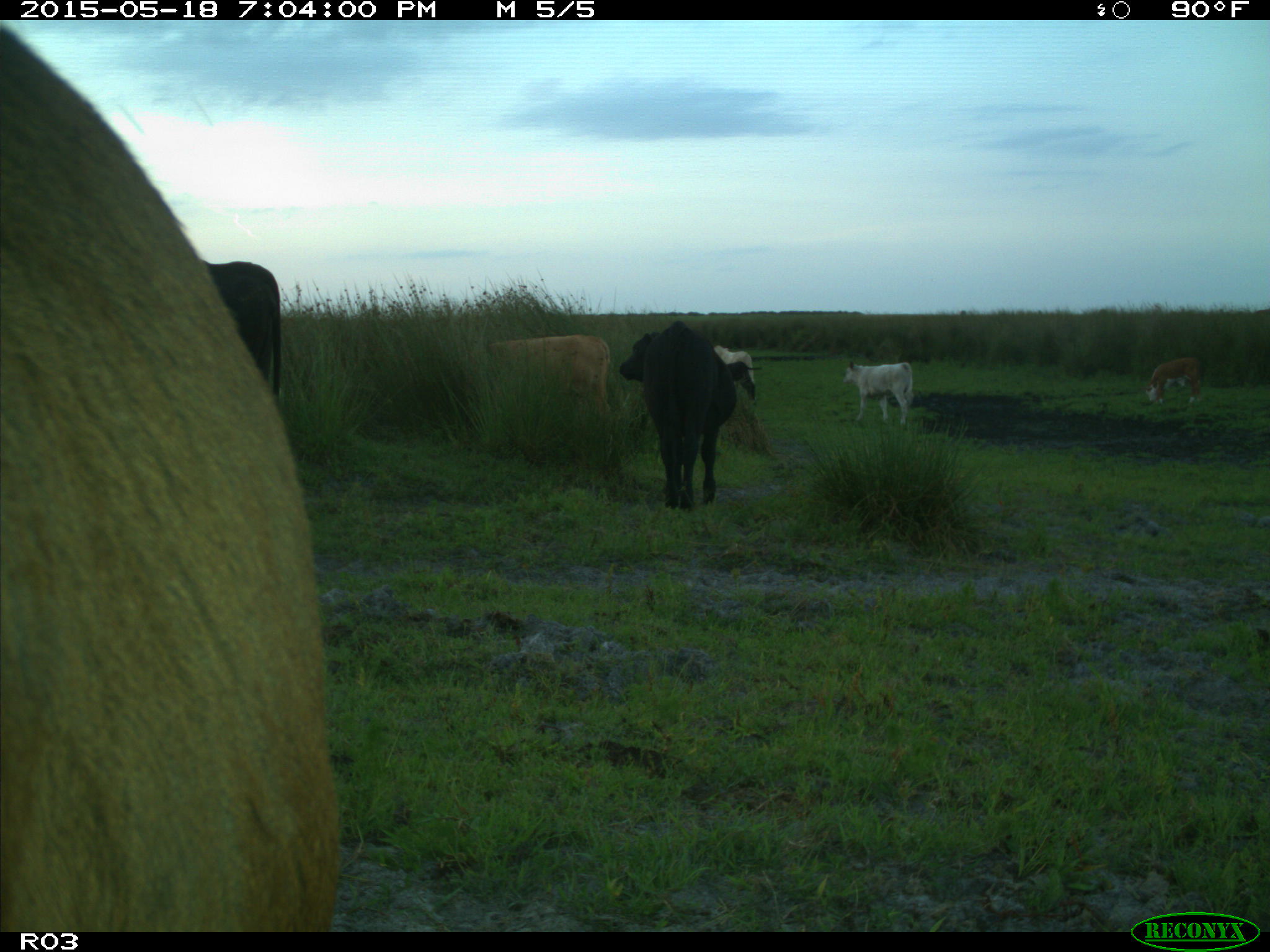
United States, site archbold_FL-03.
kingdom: Animalia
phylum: Chordata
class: Mammalia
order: Artiodactyla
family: Bovidae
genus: Bos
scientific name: Bos taurus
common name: domestic cow